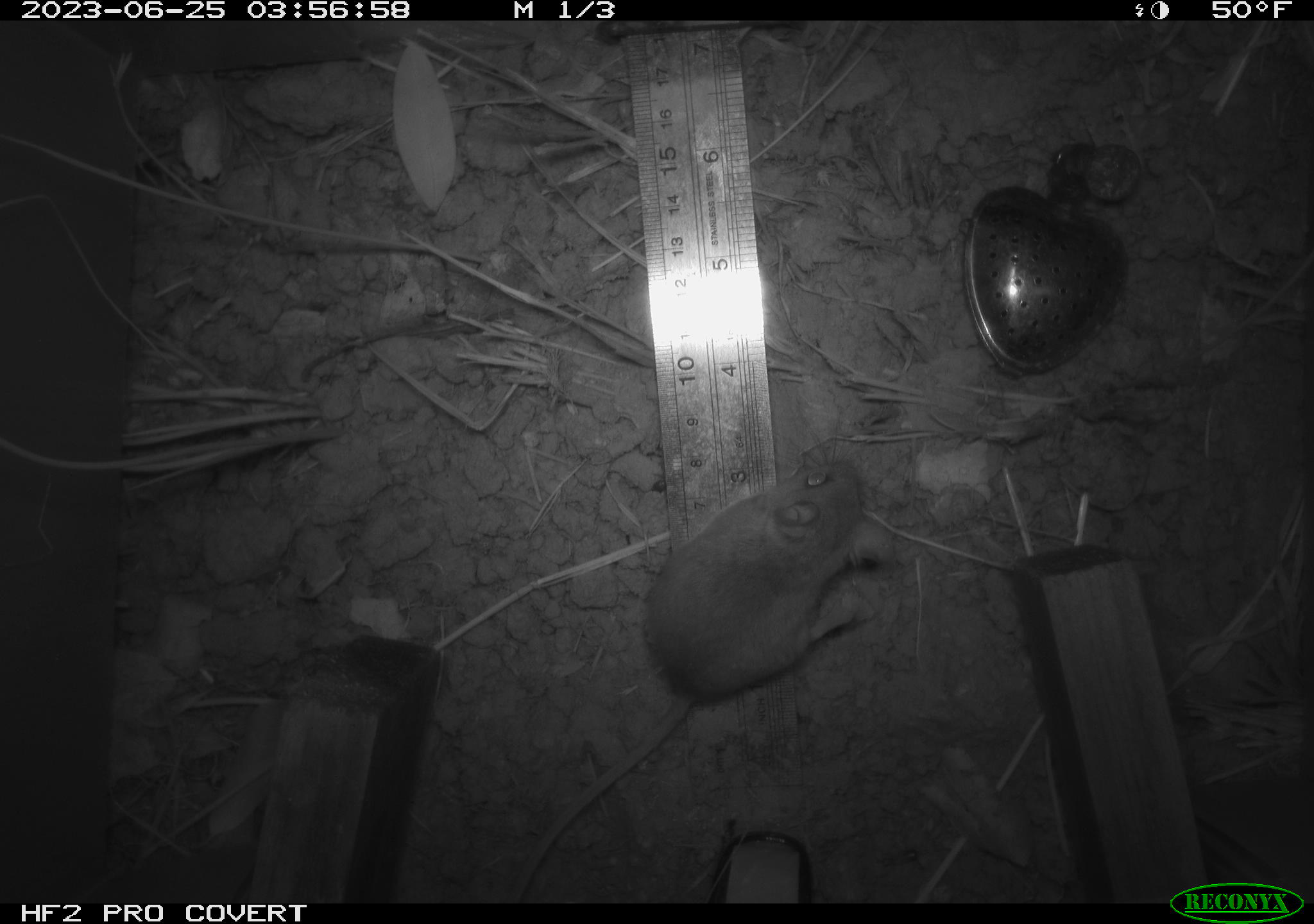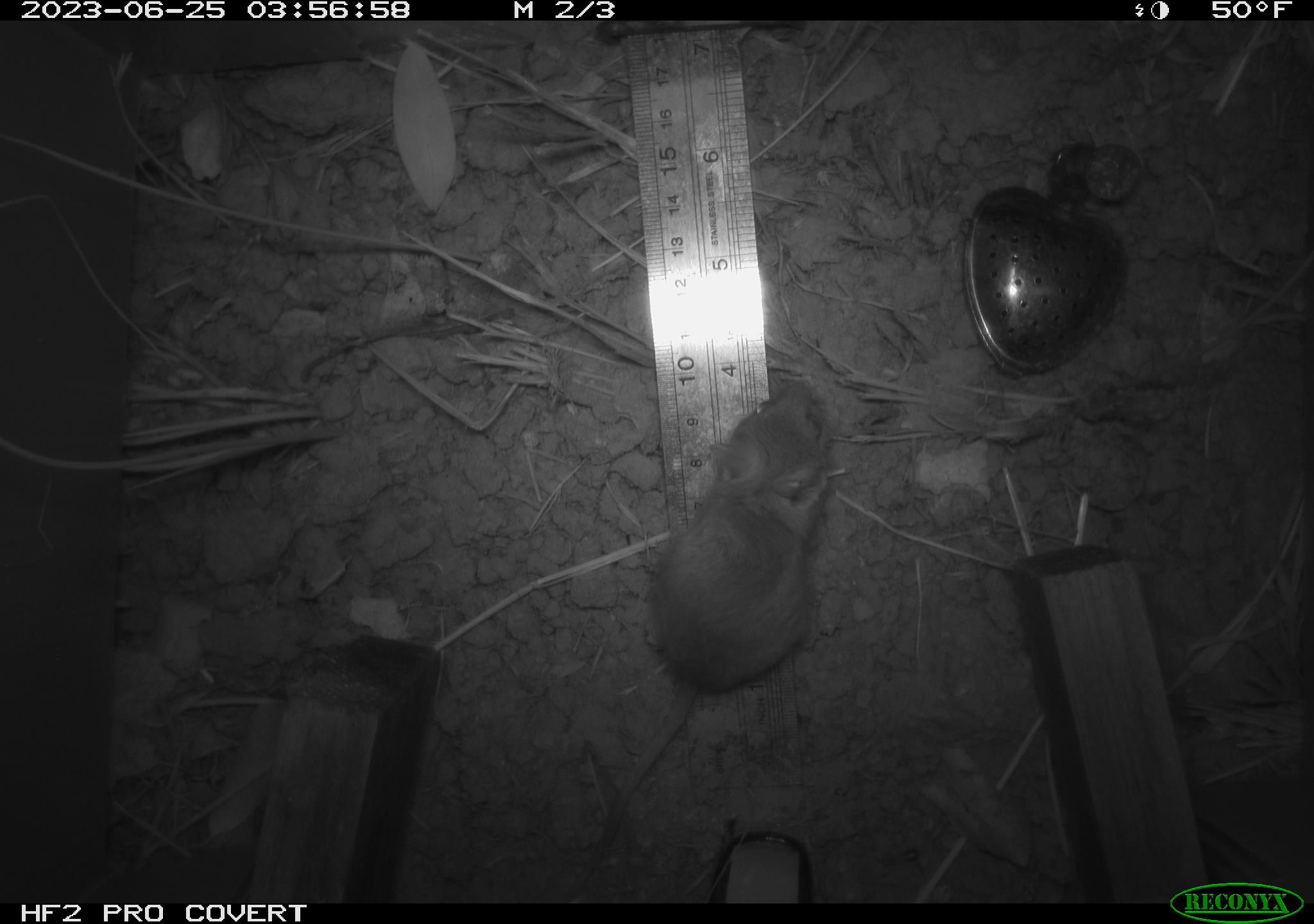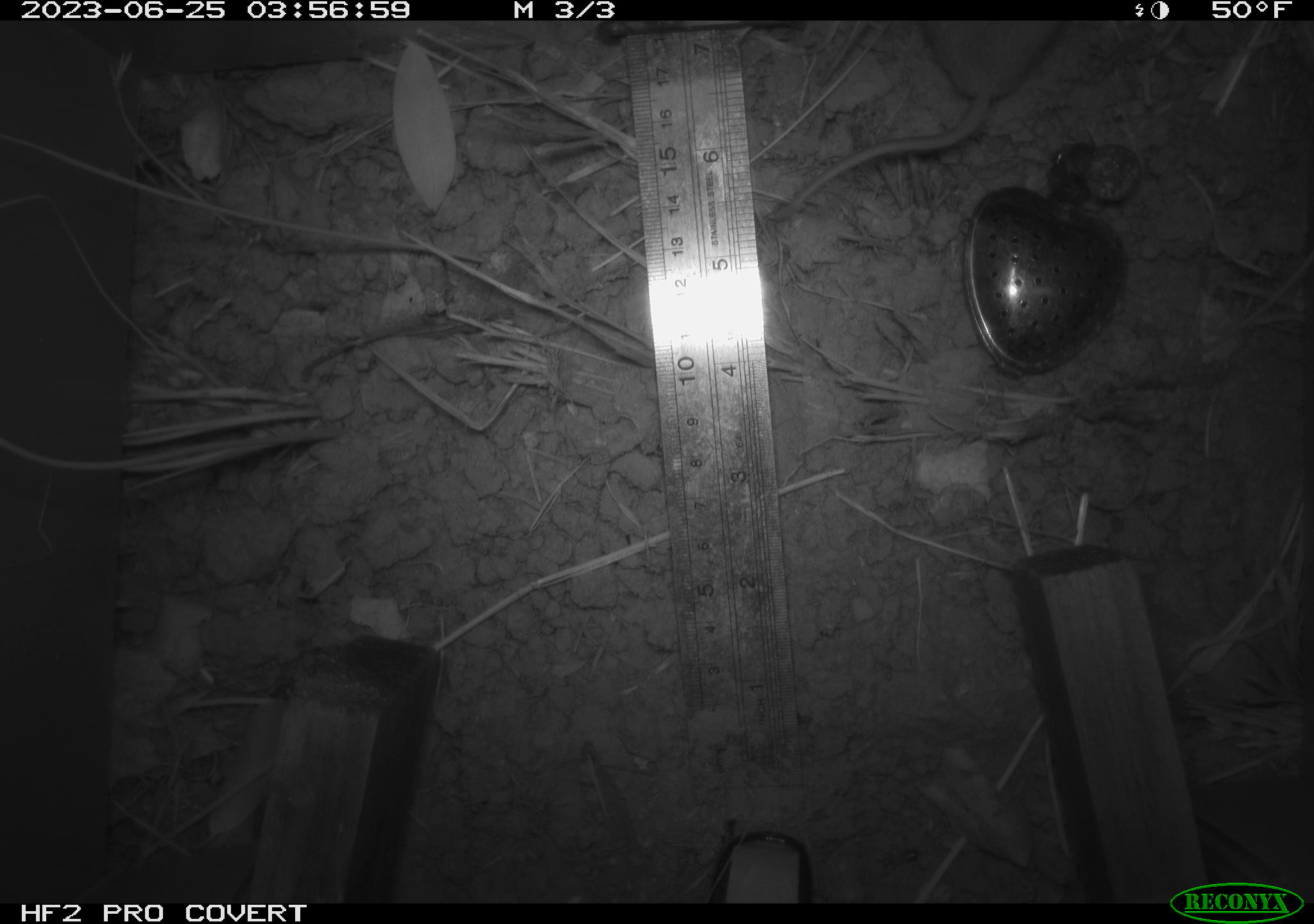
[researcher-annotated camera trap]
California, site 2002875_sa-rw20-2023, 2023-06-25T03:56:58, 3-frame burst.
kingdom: Animalia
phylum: Chordata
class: Mammalia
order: Rodentia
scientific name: Rodentia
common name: mouse species